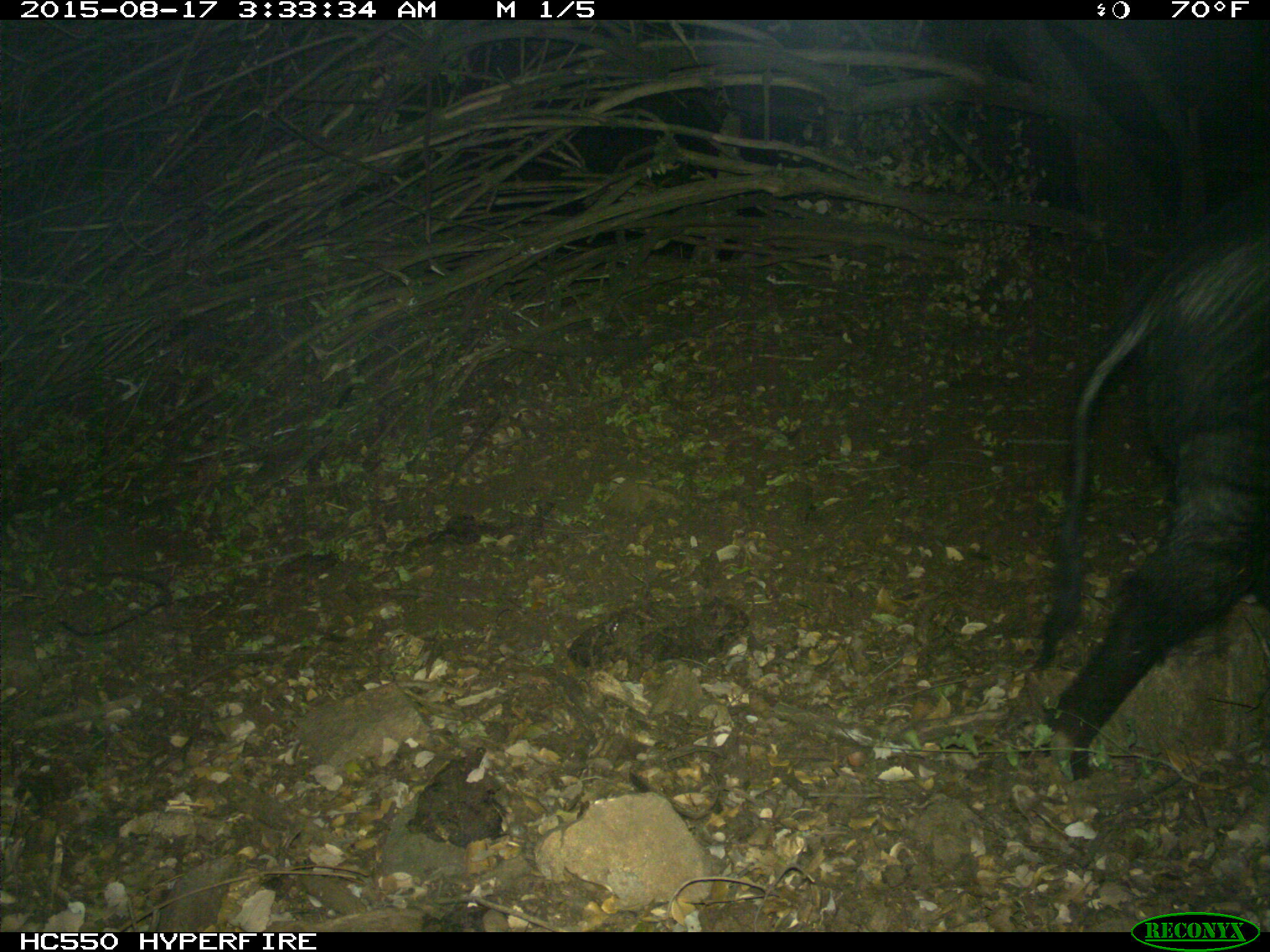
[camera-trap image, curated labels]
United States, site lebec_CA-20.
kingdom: Animalia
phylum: Chordata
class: Mammalia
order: Artiodactyla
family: Suidae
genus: Sus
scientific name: Sus scrofa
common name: wild boar